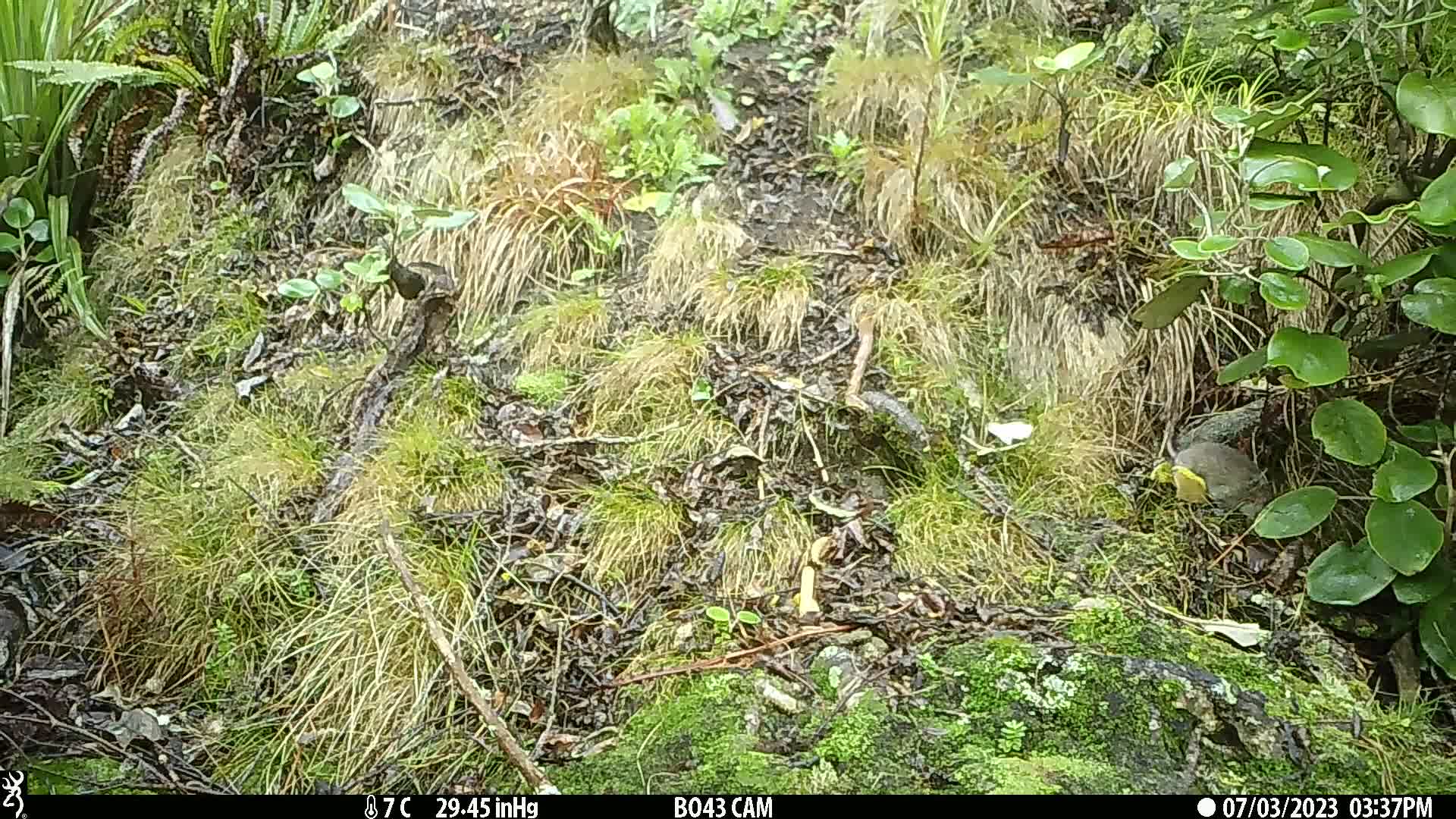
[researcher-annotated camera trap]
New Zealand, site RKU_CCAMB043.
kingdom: Animalia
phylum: Chordata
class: Mammalia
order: Rodentia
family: Muridae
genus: Rattus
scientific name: Rattus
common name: rat